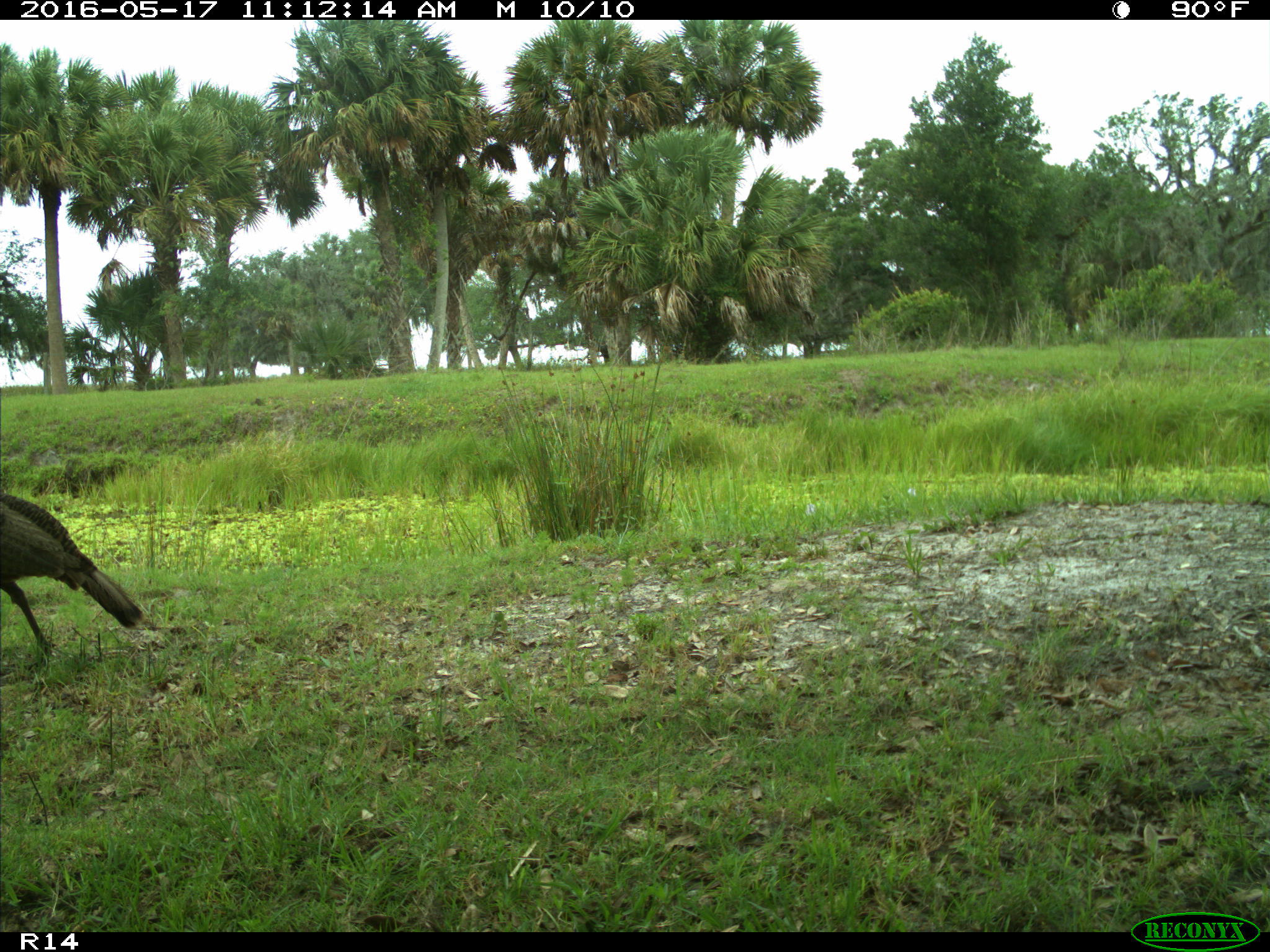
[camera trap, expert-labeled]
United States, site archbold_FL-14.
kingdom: Animalia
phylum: Chordata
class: Aves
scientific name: Aves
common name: birds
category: unidentified bird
Unidentified bird (birds) (Aves).